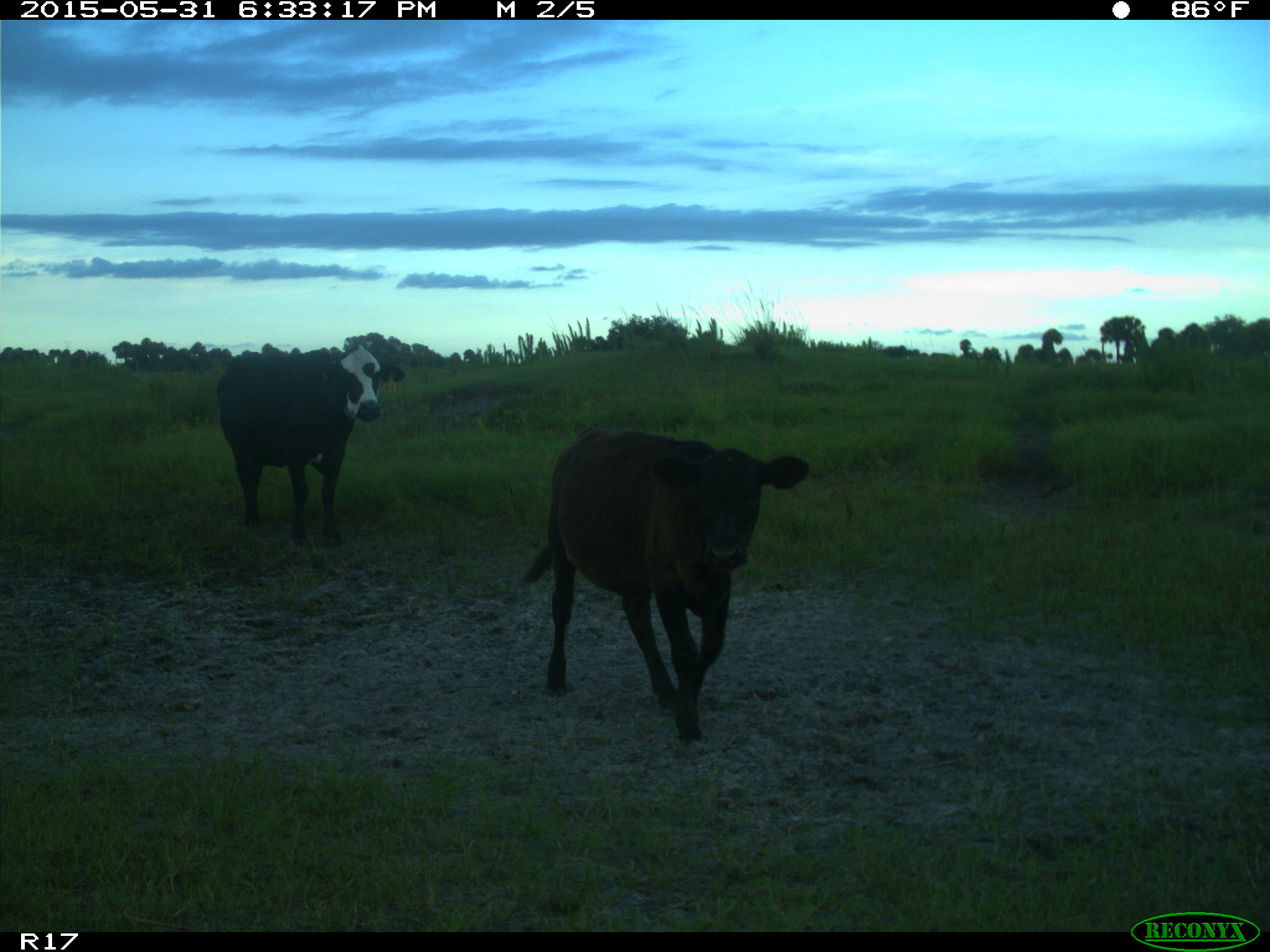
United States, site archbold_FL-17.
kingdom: Animalia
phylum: Chordata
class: Mammalia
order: Artiodactyla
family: Bovidae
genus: Bos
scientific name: Bos taurus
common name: domestic cow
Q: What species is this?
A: Bos taurus (domestic cow).